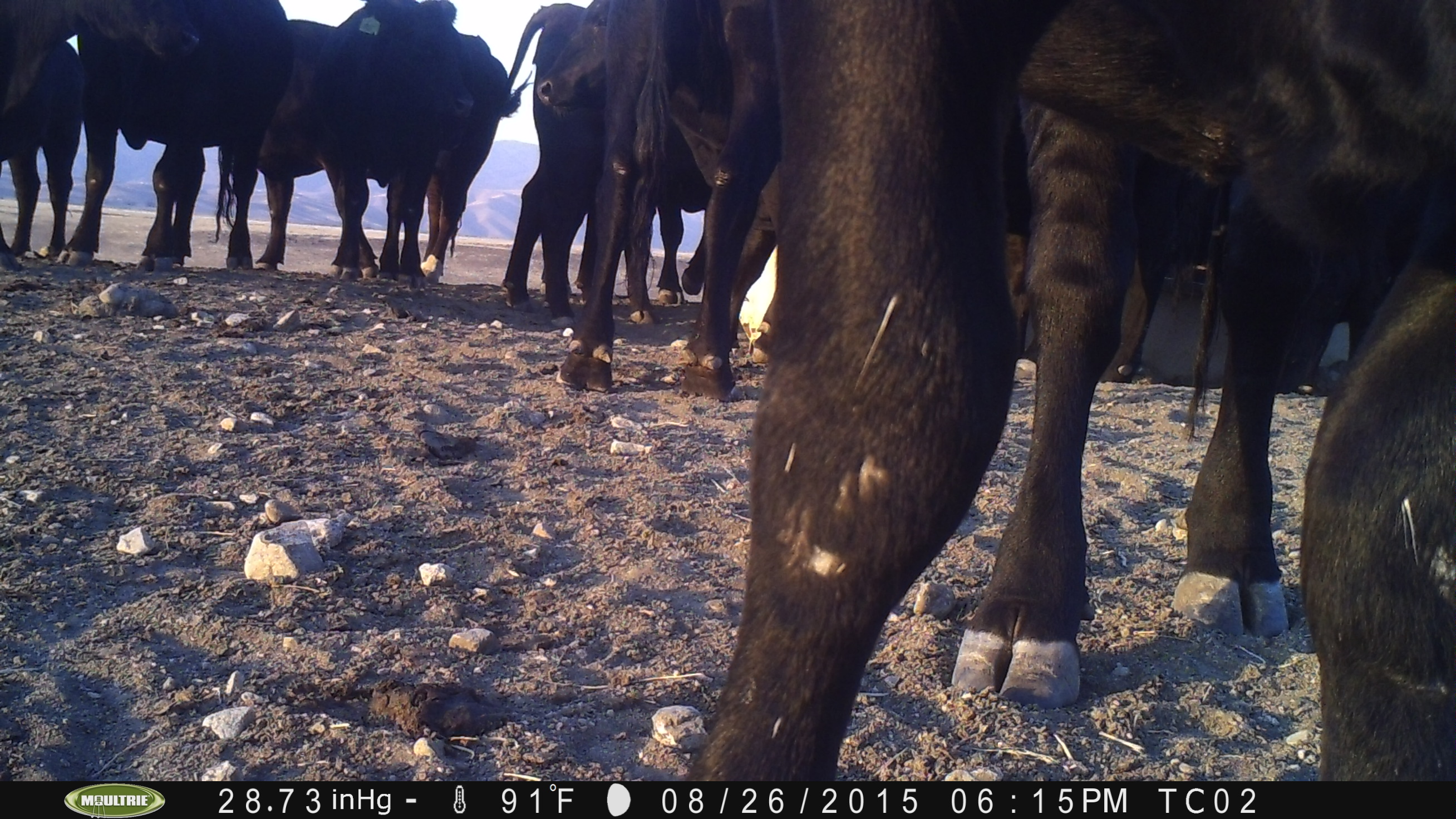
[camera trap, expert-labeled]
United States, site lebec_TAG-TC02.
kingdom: Animalia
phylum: Chordata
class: Mammalia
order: Artiodactyla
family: Bovidae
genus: Bos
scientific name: Bos taurus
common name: domestic cow